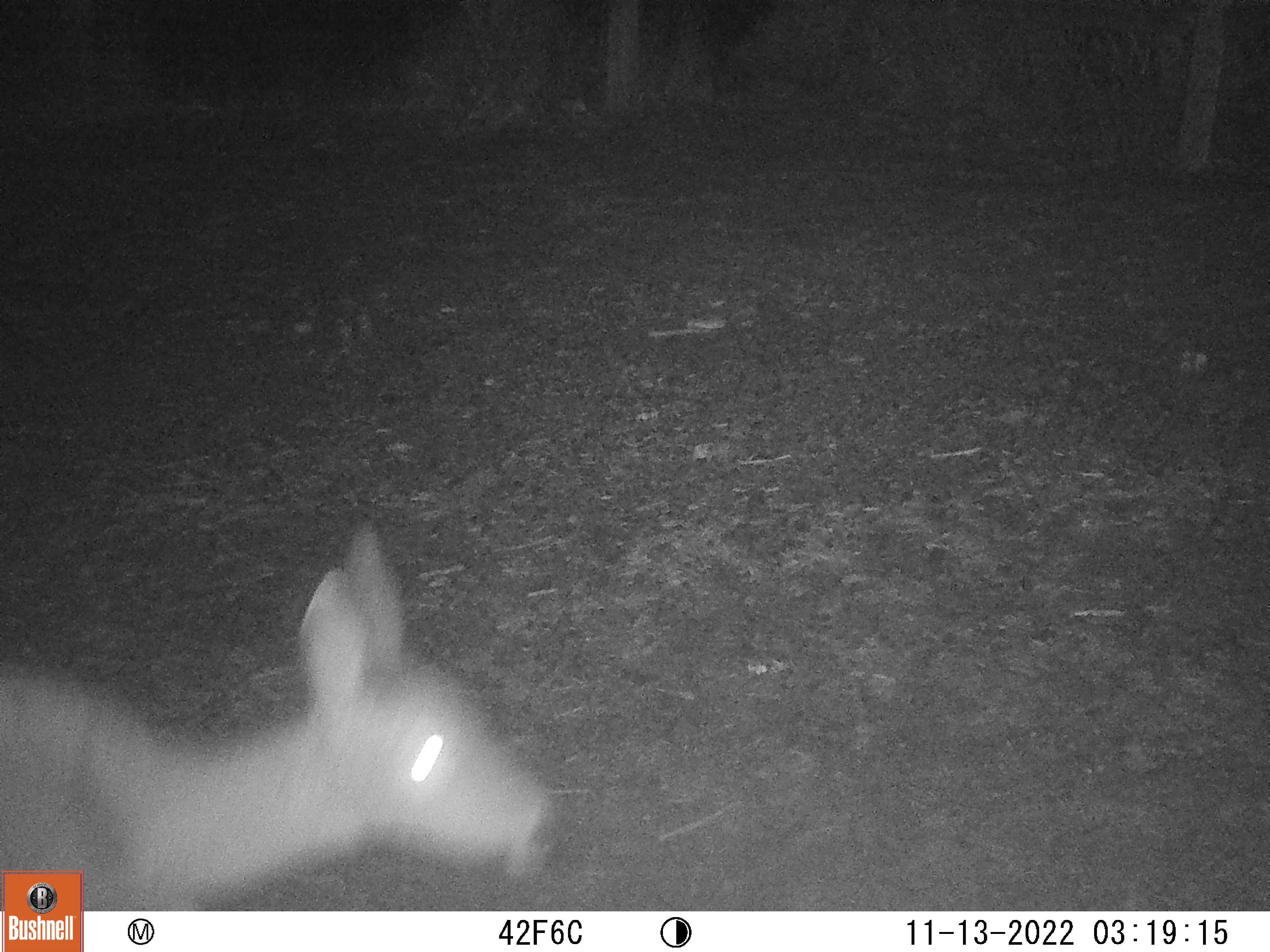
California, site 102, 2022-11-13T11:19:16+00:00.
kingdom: Animalia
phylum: Chordata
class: Mammalia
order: Artiodactyla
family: Cervidae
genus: Odocoileus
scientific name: Odocoileus hemionus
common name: mule deer